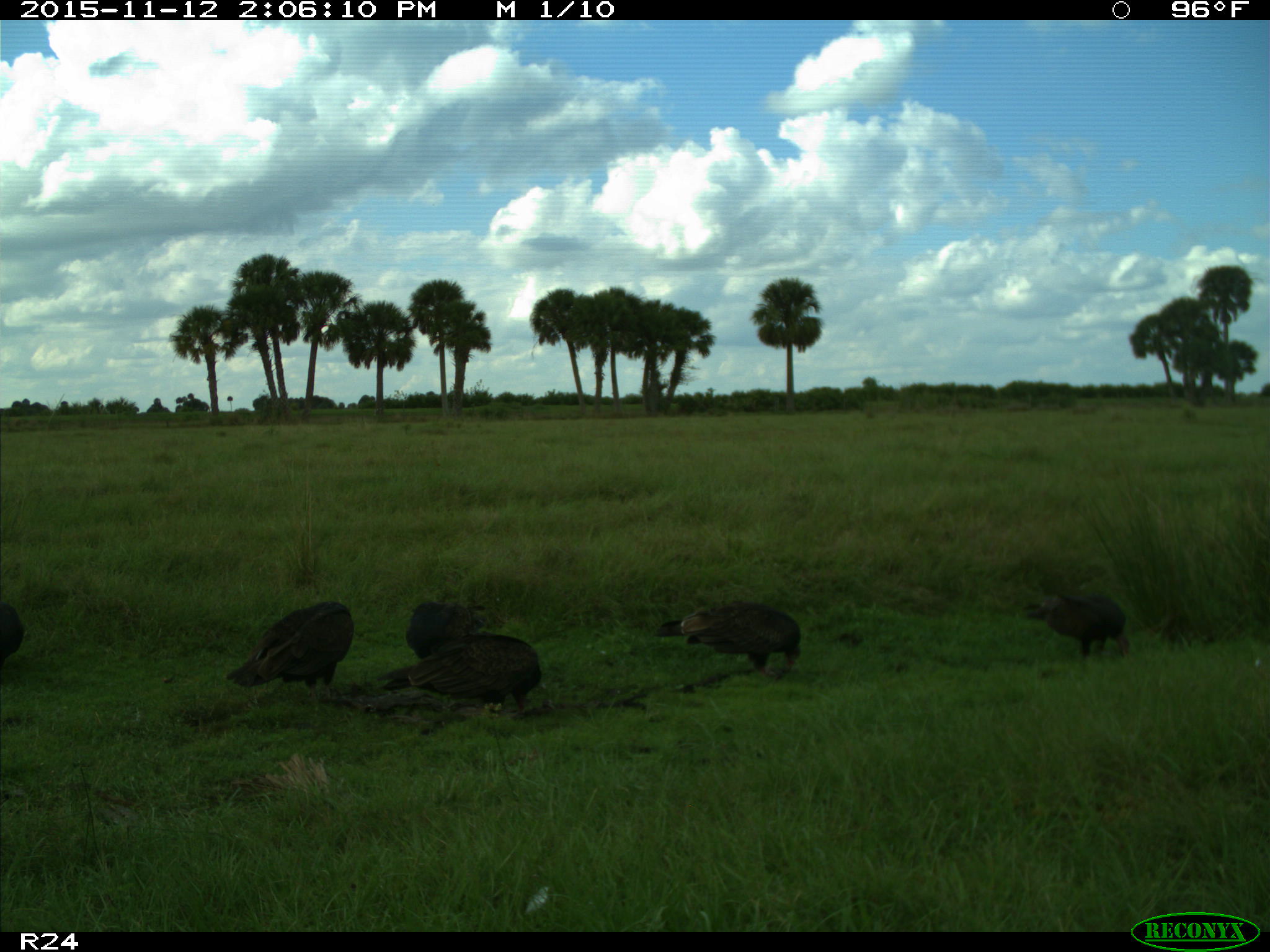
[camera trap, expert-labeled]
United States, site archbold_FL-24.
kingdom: Animalia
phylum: Chordata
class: Aves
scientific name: Aves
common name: birds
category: unidentified bird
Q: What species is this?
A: Unidentified bird (birds) (Aves).